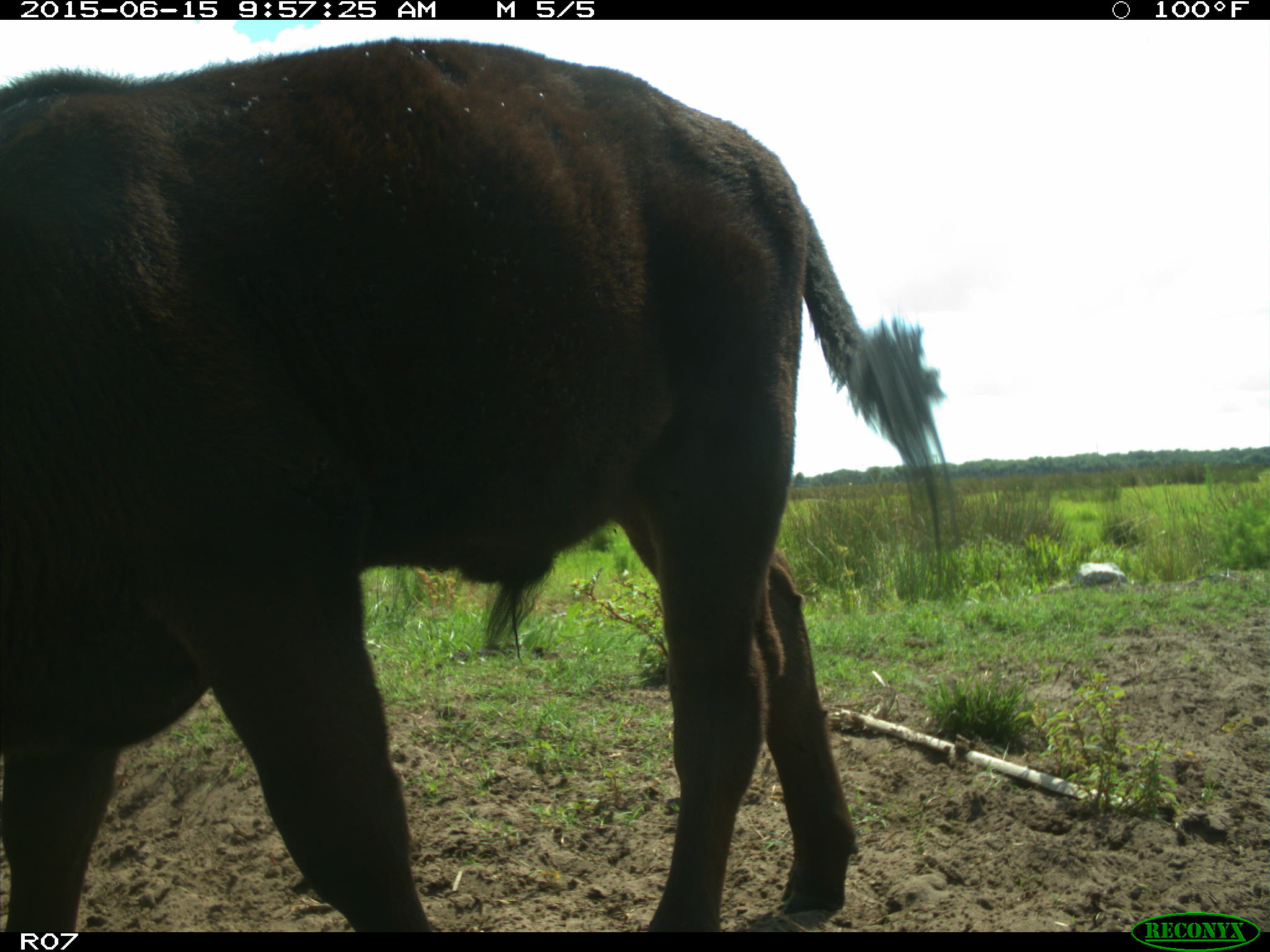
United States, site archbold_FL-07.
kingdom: Animalia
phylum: Chordata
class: Mammalia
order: Artiodactyla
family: Bovidae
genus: Bos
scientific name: Bos taurus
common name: domestic cow